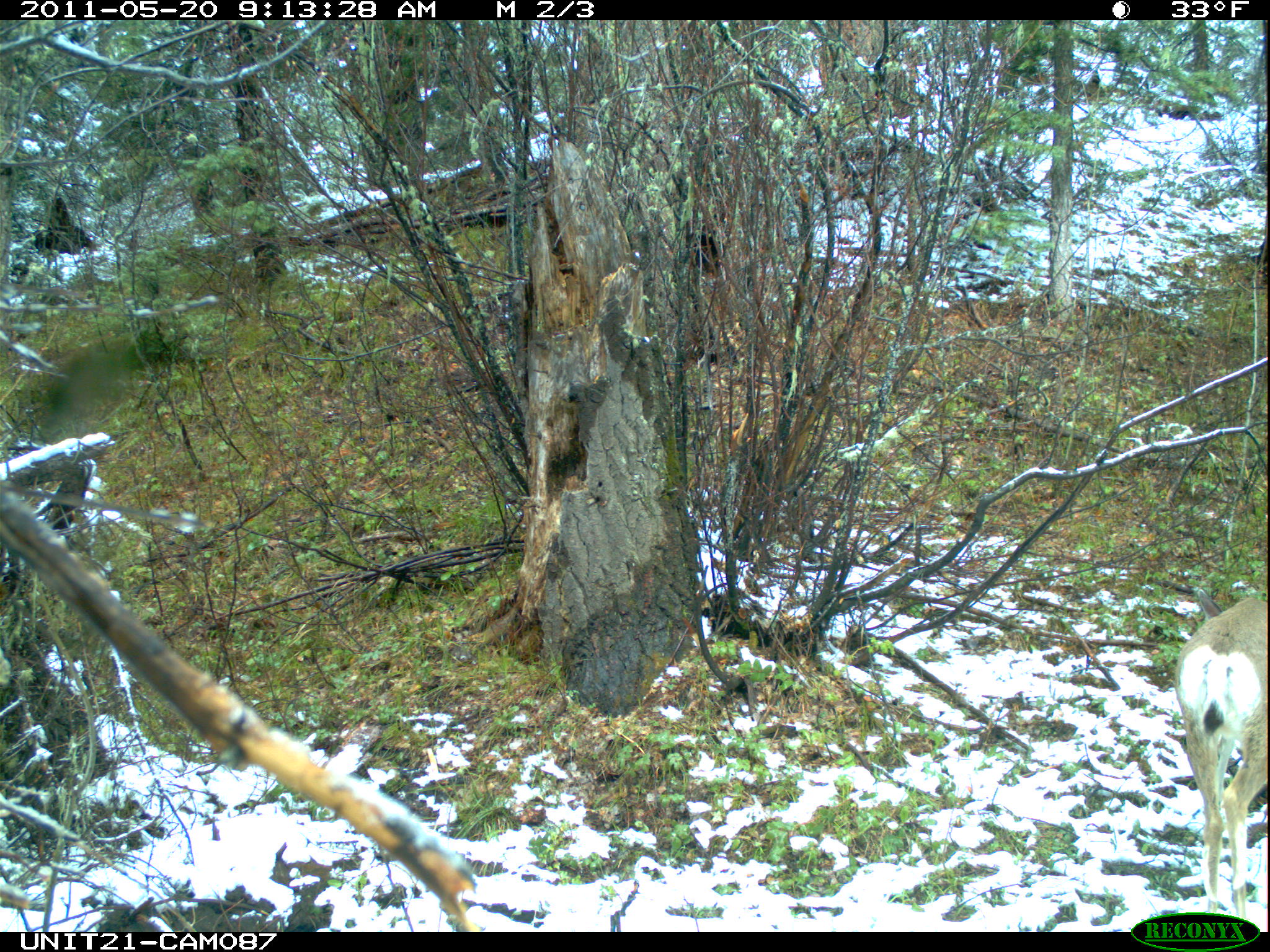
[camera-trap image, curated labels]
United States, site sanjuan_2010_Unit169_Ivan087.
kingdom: Animalia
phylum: Chordata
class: Mammalia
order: Artiodactyla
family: Cervidae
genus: Odocoileus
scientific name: Odocoileus hemionus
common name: mule deer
Odocoileus hemionus (mule deer).